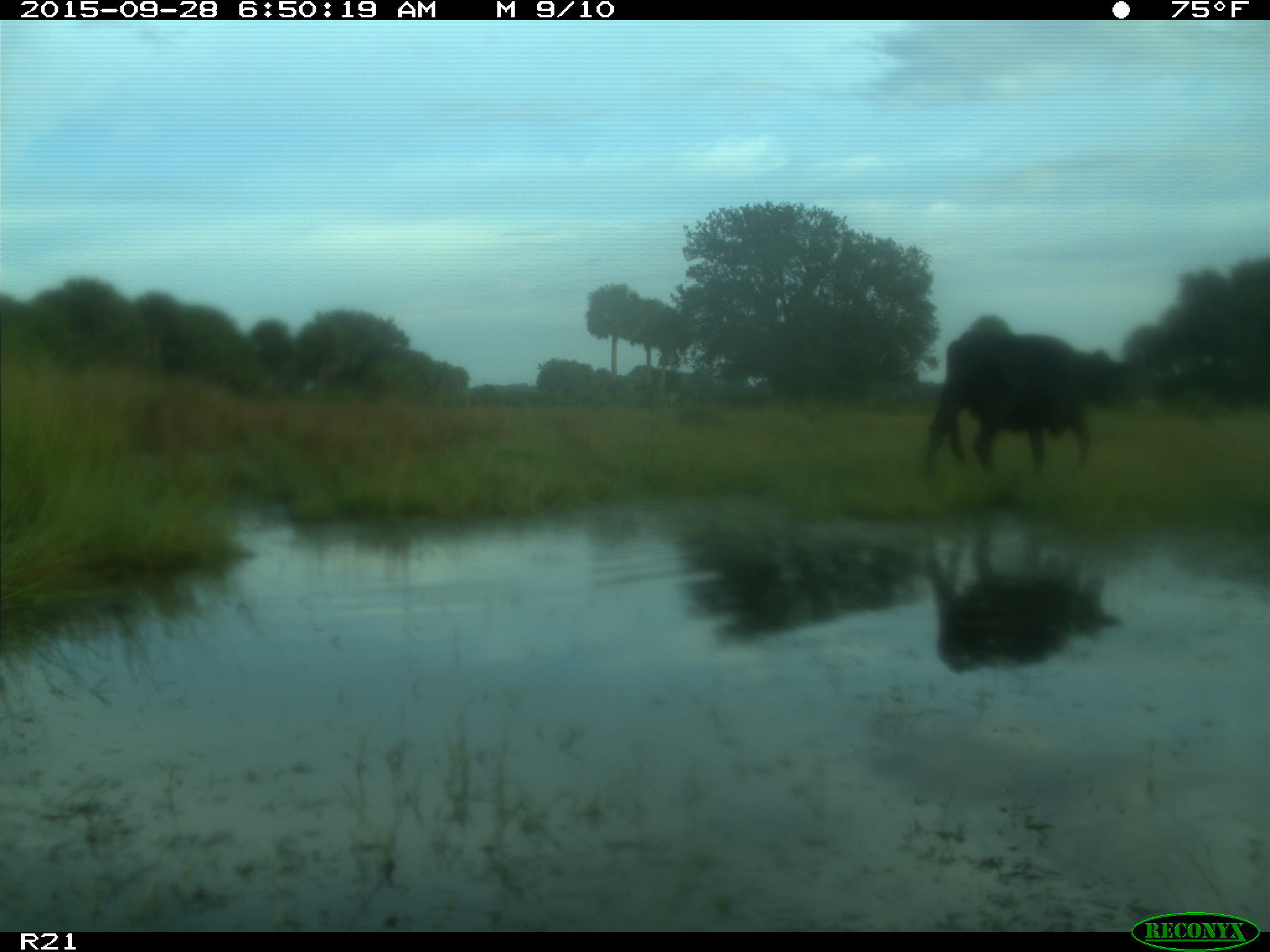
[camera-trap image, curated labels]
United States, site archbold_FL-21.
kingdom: Animalia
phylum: Chordata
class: Mammalia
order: Artiodactyla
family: Bovidae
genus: Bos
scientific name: Bos taurus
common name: domestic cow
Bos taurus (domestic cow).